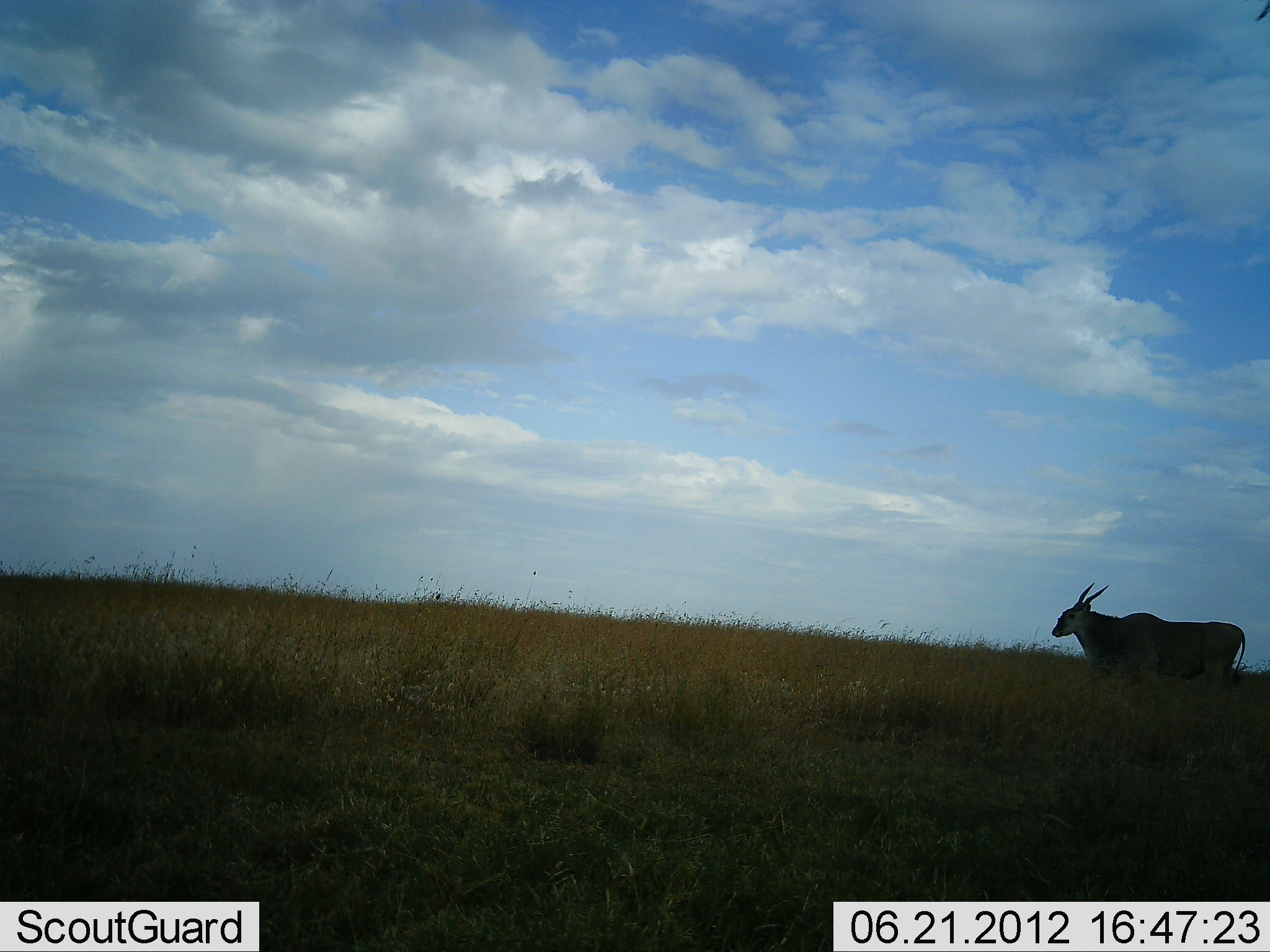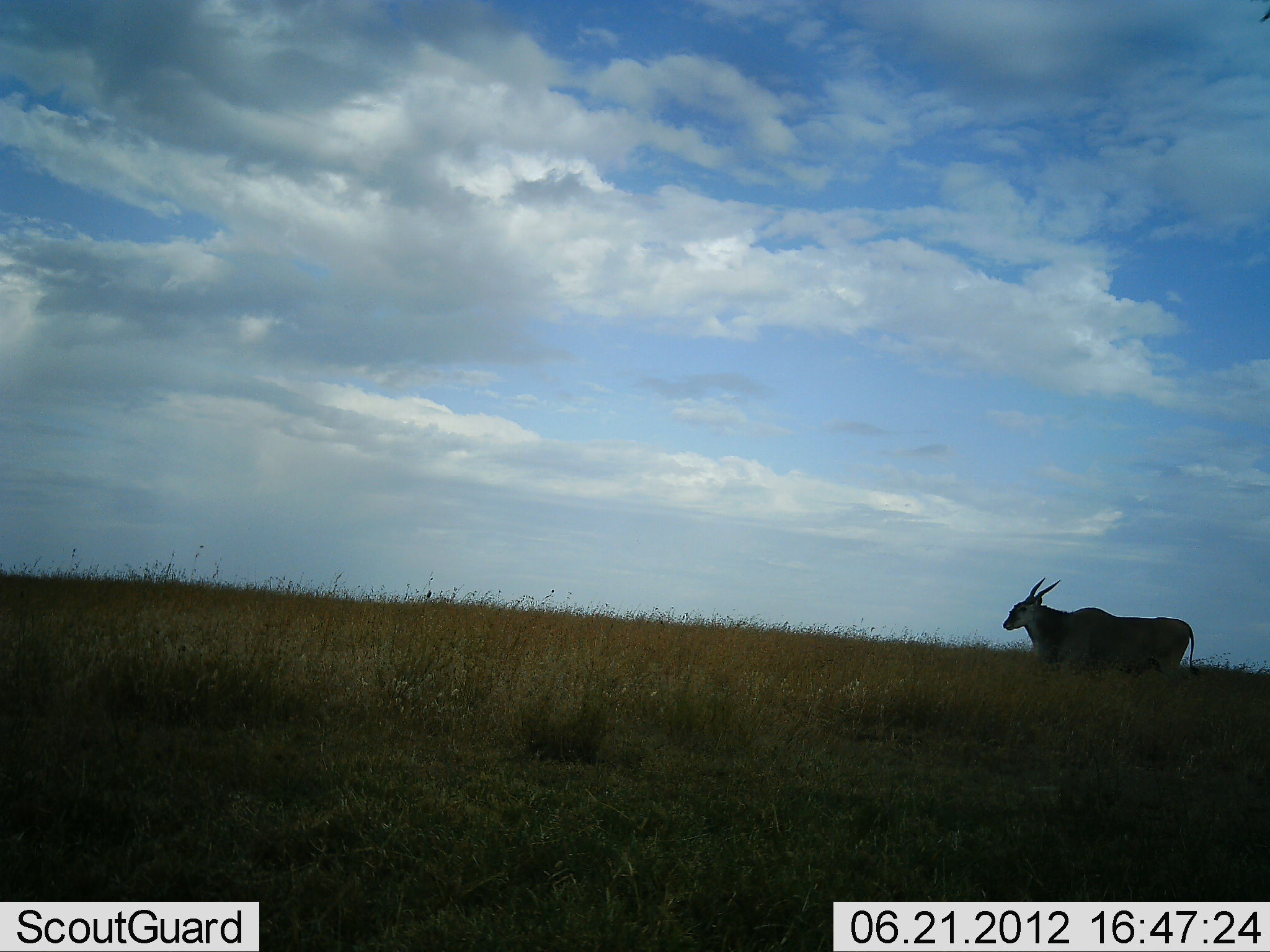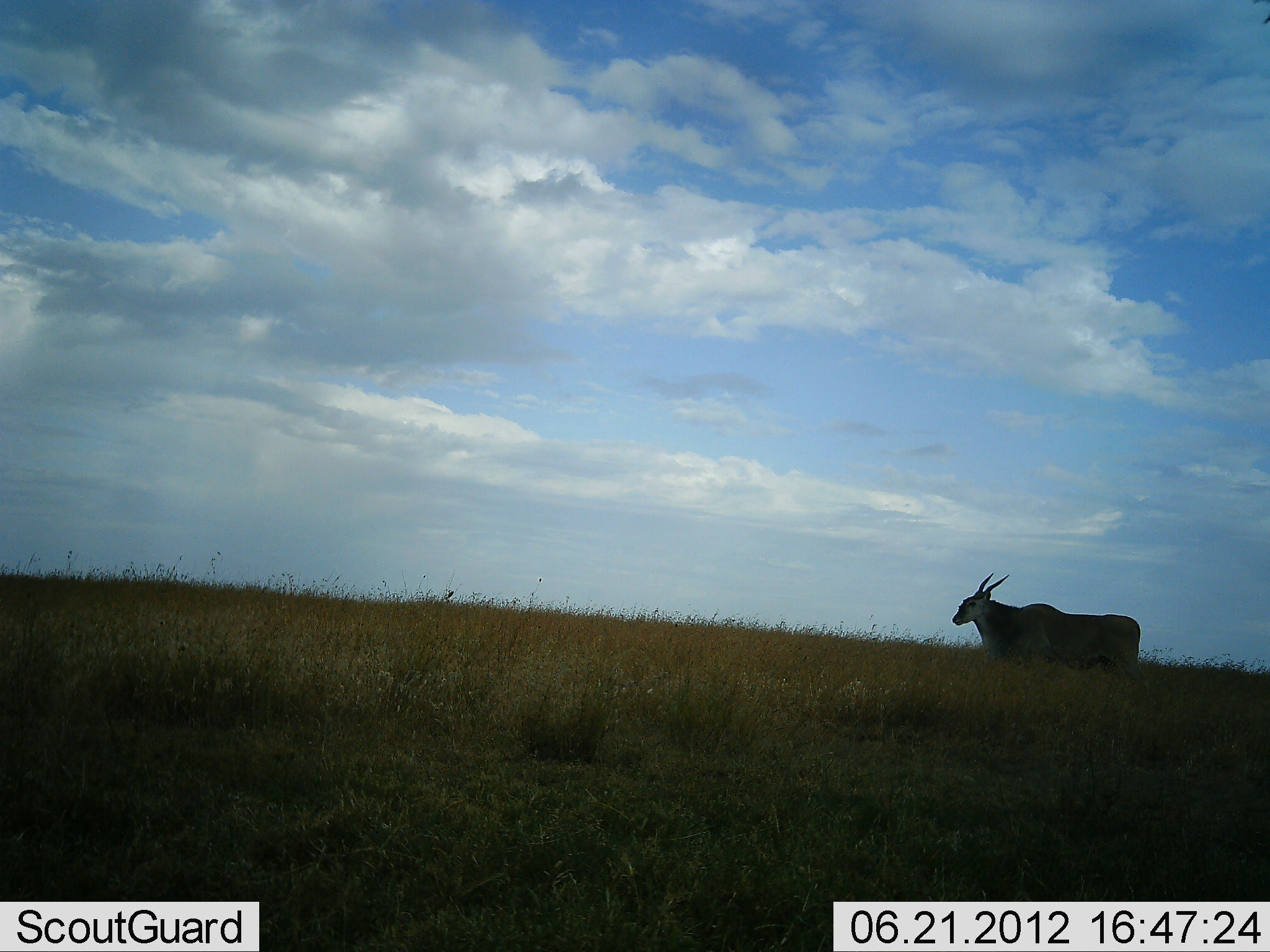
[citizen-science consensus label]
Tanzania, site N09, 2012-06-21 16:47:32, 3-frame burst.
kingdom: Animalia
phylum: Chordata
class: Mammalia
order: Artiodactyla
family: Bovidae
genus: Tragelaphus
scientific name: Tragelaphus oryx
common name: eland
Eland (Tragelaphus oryx), count 1. Behavior (volunteer vote fractions): standing 20%, resting 0%, moving 80%, interacting 0%. Young present (vote fraction): 0%. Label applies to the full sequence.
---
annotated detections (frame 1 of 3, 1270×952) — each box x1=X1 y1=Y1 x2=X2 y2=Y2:
animal: x1=1050 y1=581 x2=1247 y2=693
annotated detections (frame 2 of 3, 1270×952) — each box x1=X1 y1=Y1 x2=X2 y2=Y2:
animal: x1=1002 y1=576 x2=1203 y2=684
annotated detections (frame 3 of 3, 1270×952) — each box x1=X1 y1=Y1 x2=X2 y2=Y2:
animal: x1=952 y1=572 x2=1146 y2=684